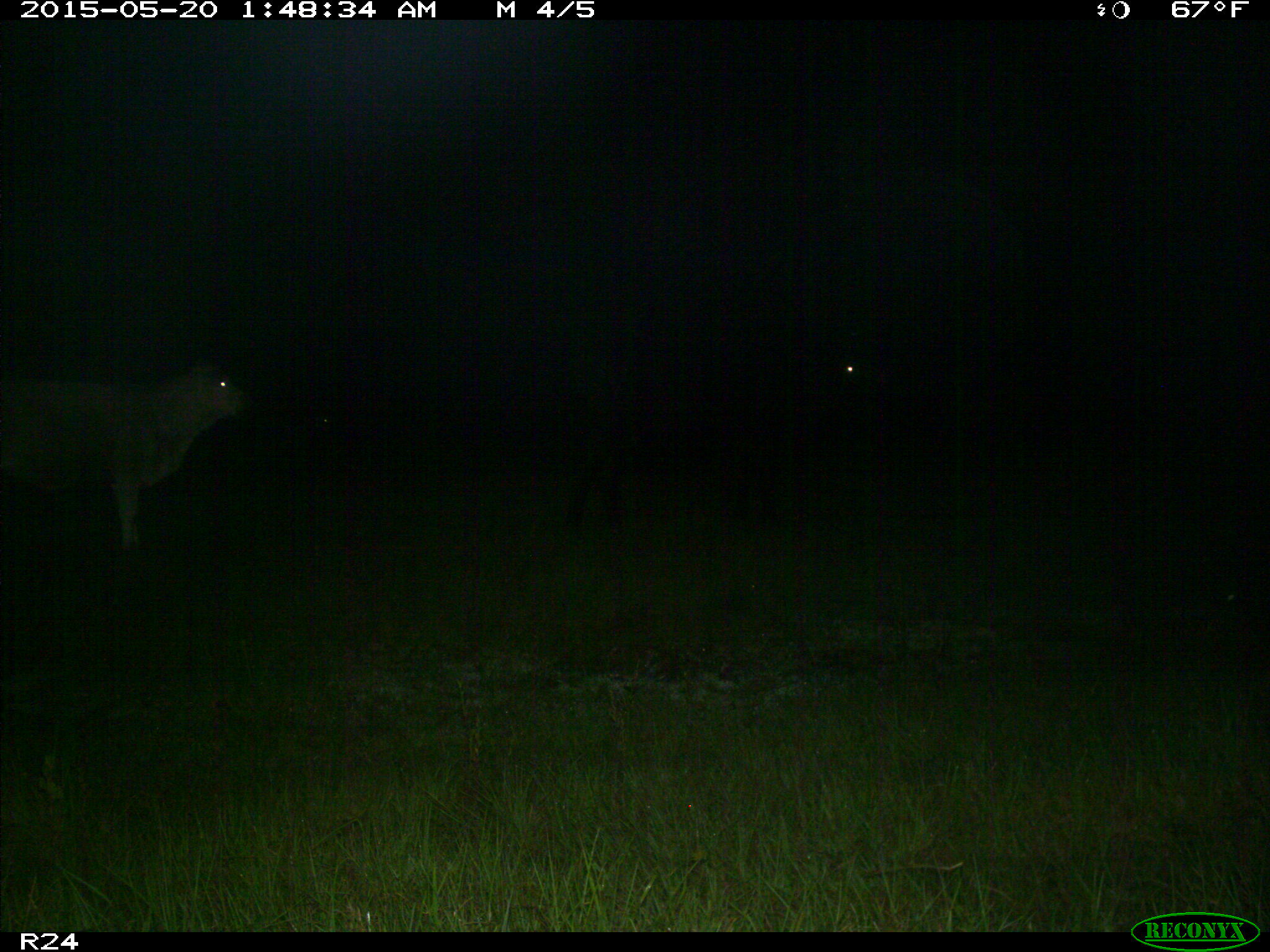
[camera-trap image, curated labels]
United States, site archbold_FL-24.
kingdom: Animalia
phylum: Chordata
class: Mammalia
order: Artiodactyla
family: Bovidae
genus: Bos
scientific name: Bos taurus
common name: domestic cow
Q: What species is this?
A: Bos taurus (domestic cow).